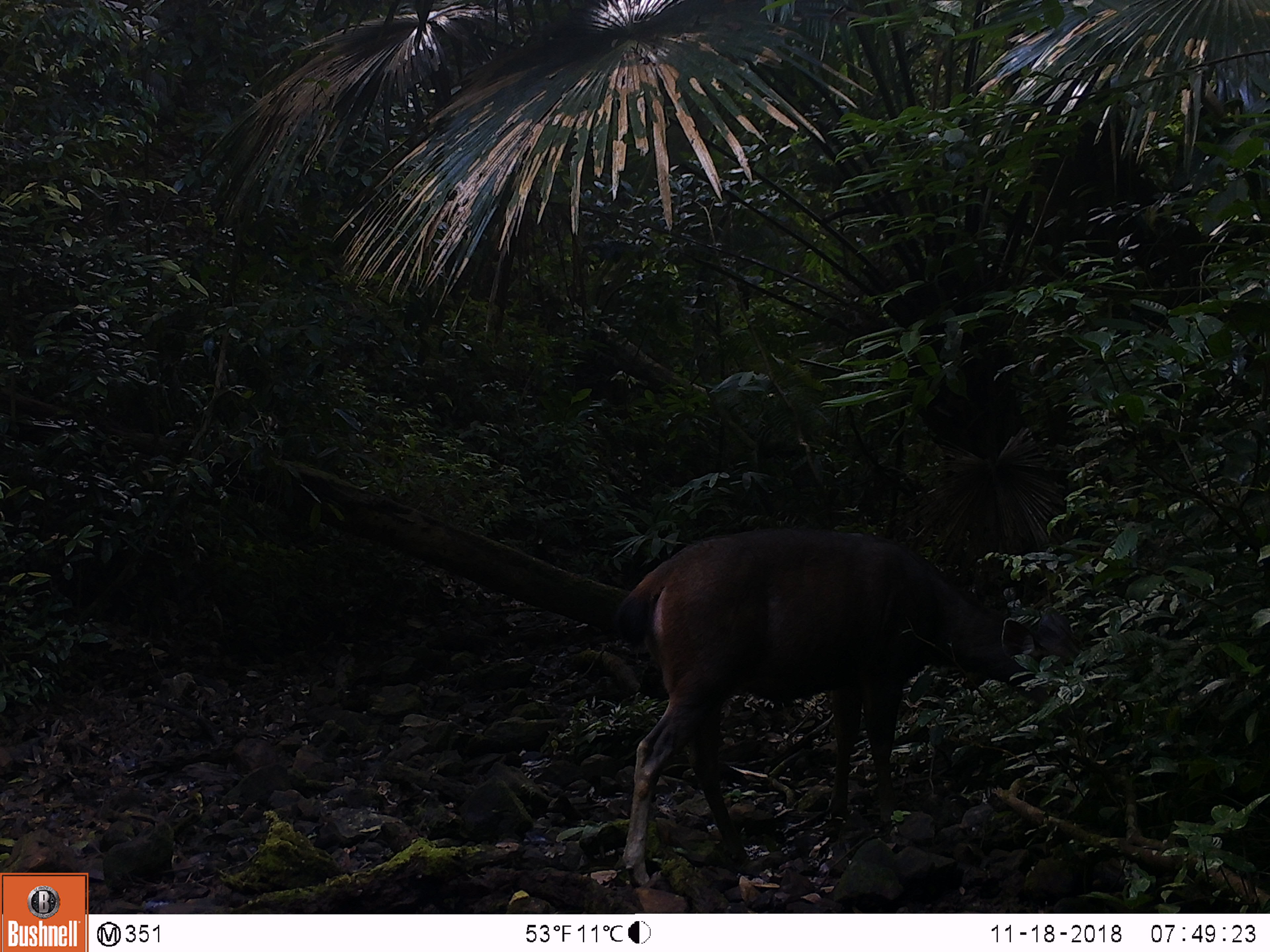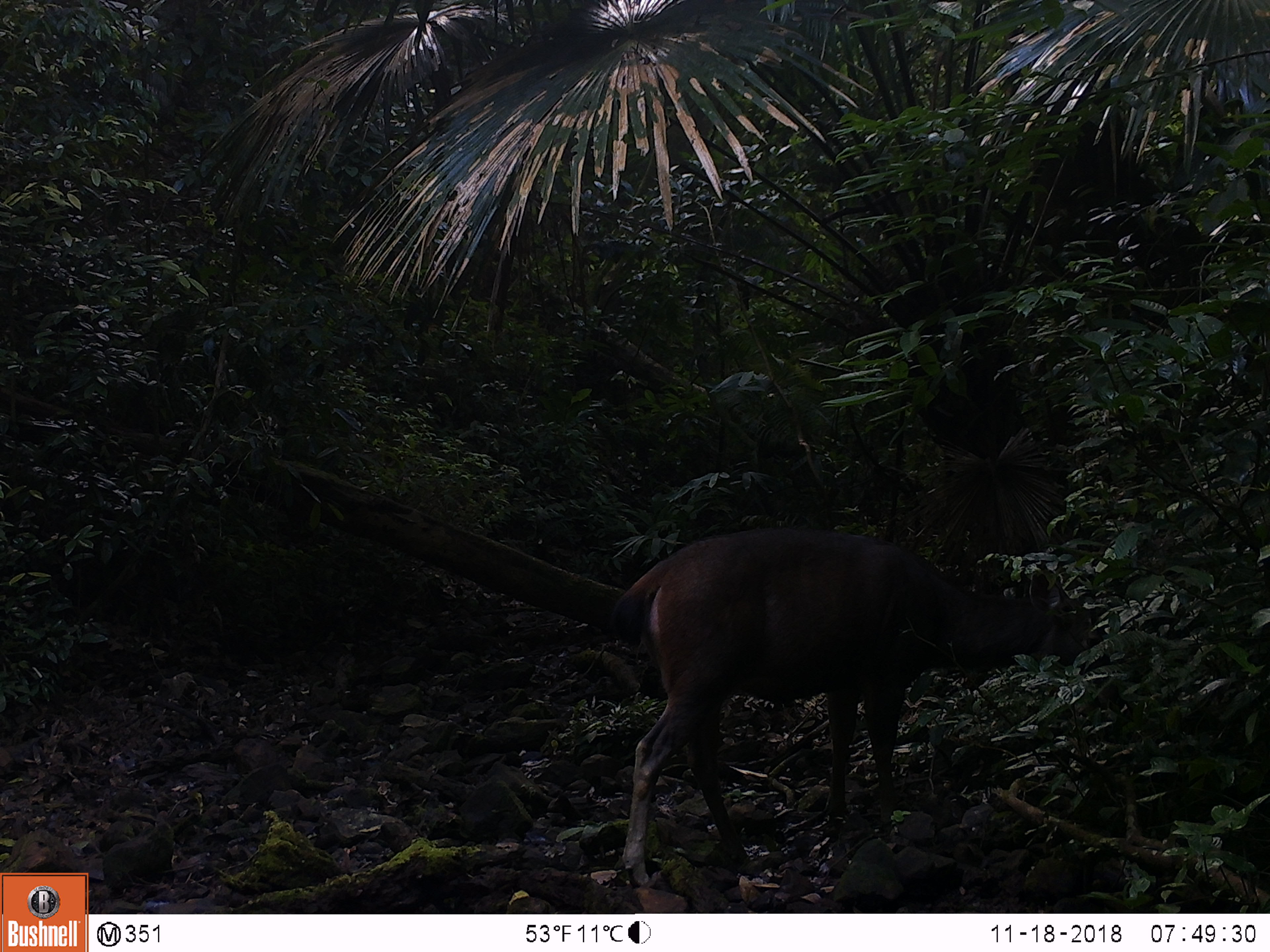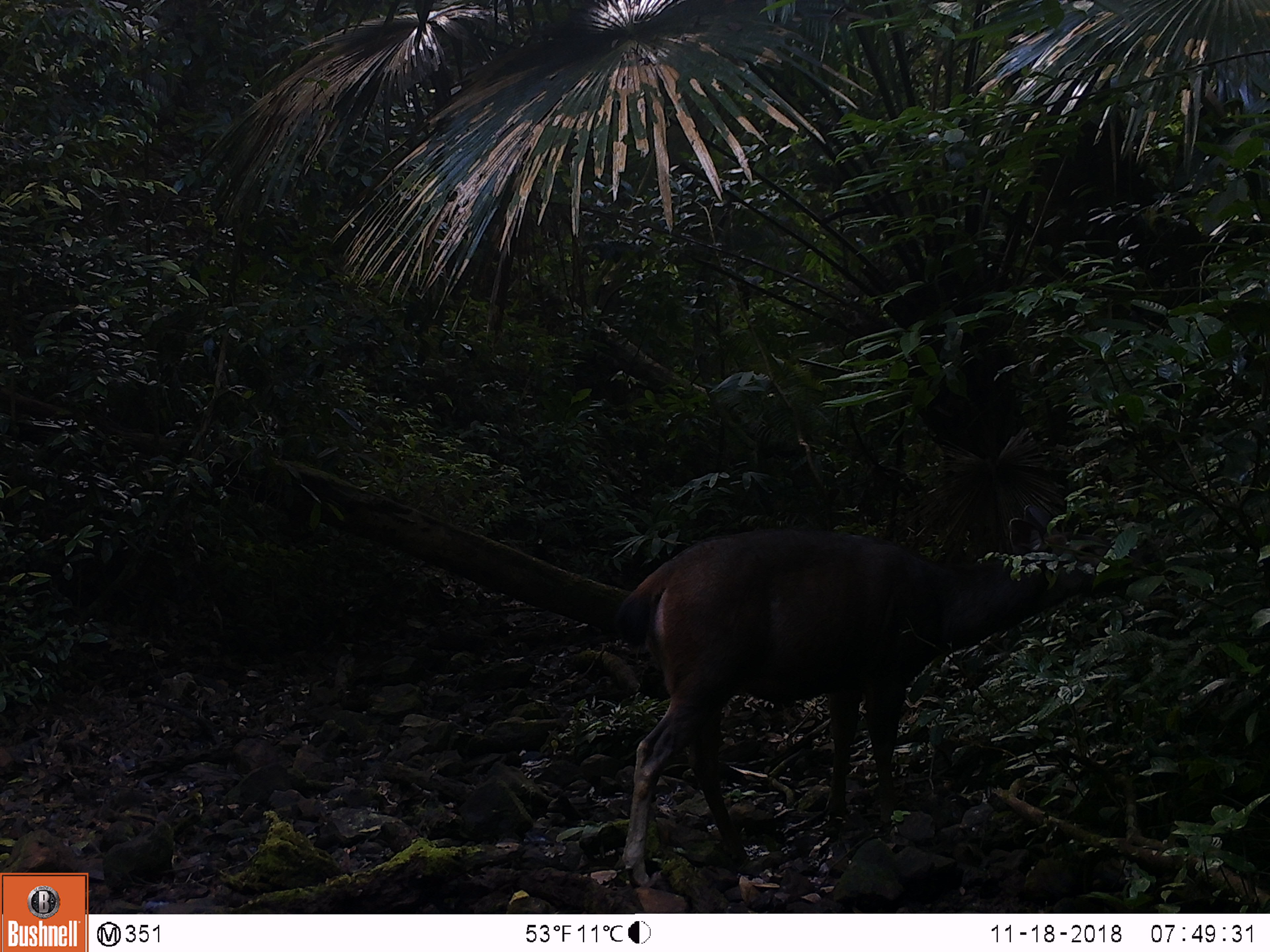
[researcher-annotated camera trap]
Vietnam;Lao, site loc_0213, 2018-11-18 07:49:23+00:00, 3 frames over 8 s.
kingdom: Animalia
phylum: Chordata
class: Mammalia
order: Artiodactyla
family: Cervidae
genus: Rusa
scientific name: Rusa unicolor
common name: sambar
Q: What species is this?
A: Sambar (Rusa unicolor).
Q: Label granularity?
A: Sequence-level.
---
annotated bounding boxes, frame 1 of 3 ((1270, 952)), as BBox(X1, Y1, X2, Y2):
sambar: BBox(609, 526, 1096, 888)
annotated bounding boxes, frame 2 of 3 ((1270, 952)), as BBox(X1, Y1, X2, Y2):
sambar: BBox(606, 527, 1116, 887)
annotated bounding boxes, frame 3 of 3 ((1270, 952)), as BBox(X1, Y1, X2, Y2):
sambar: BBox(610, 503, 1148, 887)